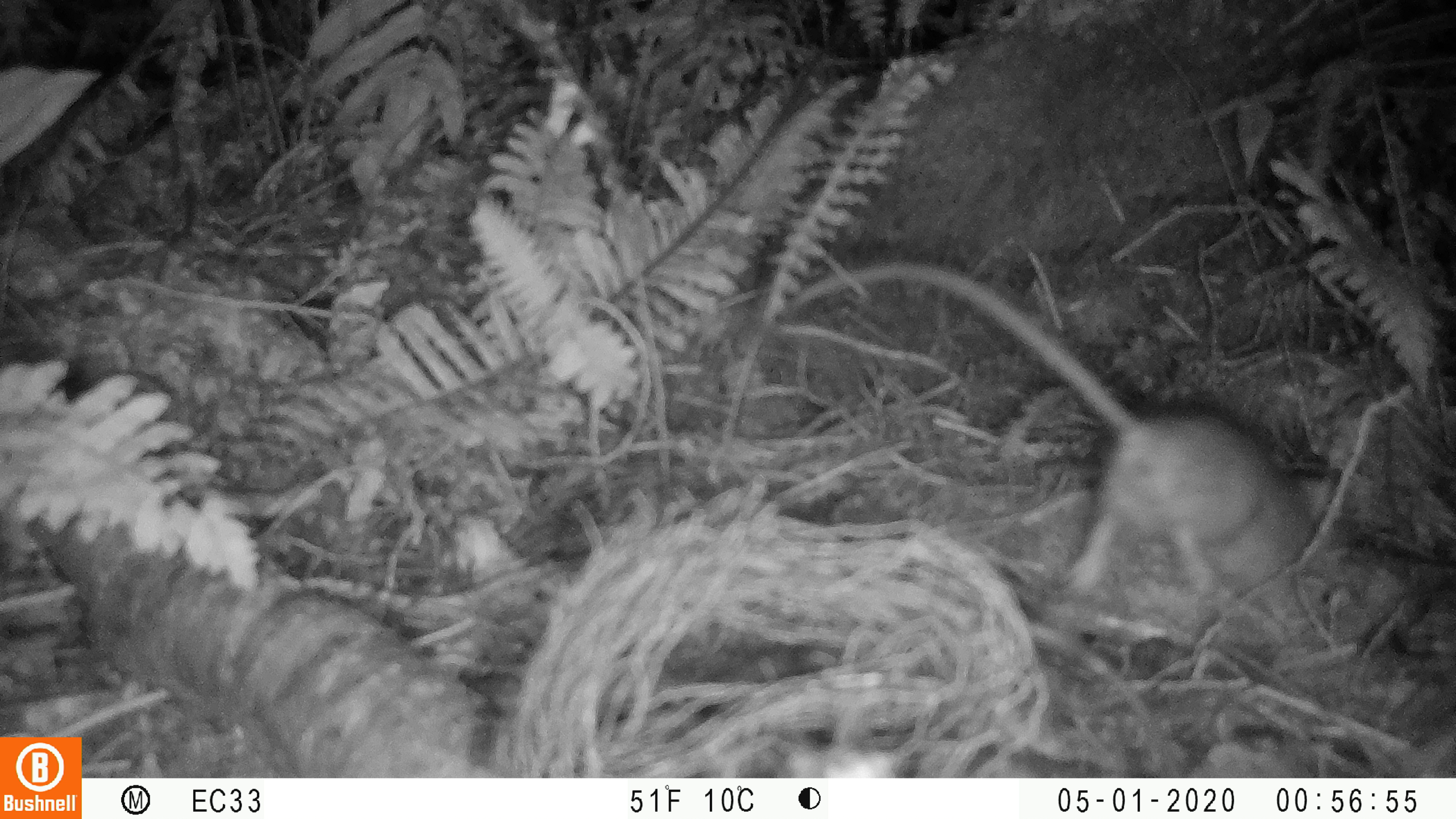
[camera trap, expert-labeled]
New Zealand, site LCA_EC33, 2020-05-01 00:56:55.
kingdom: Animalia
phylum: Chordata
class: Mammalia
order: Rodentia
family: Muridae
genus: Rattus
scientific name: Rattus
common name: rat